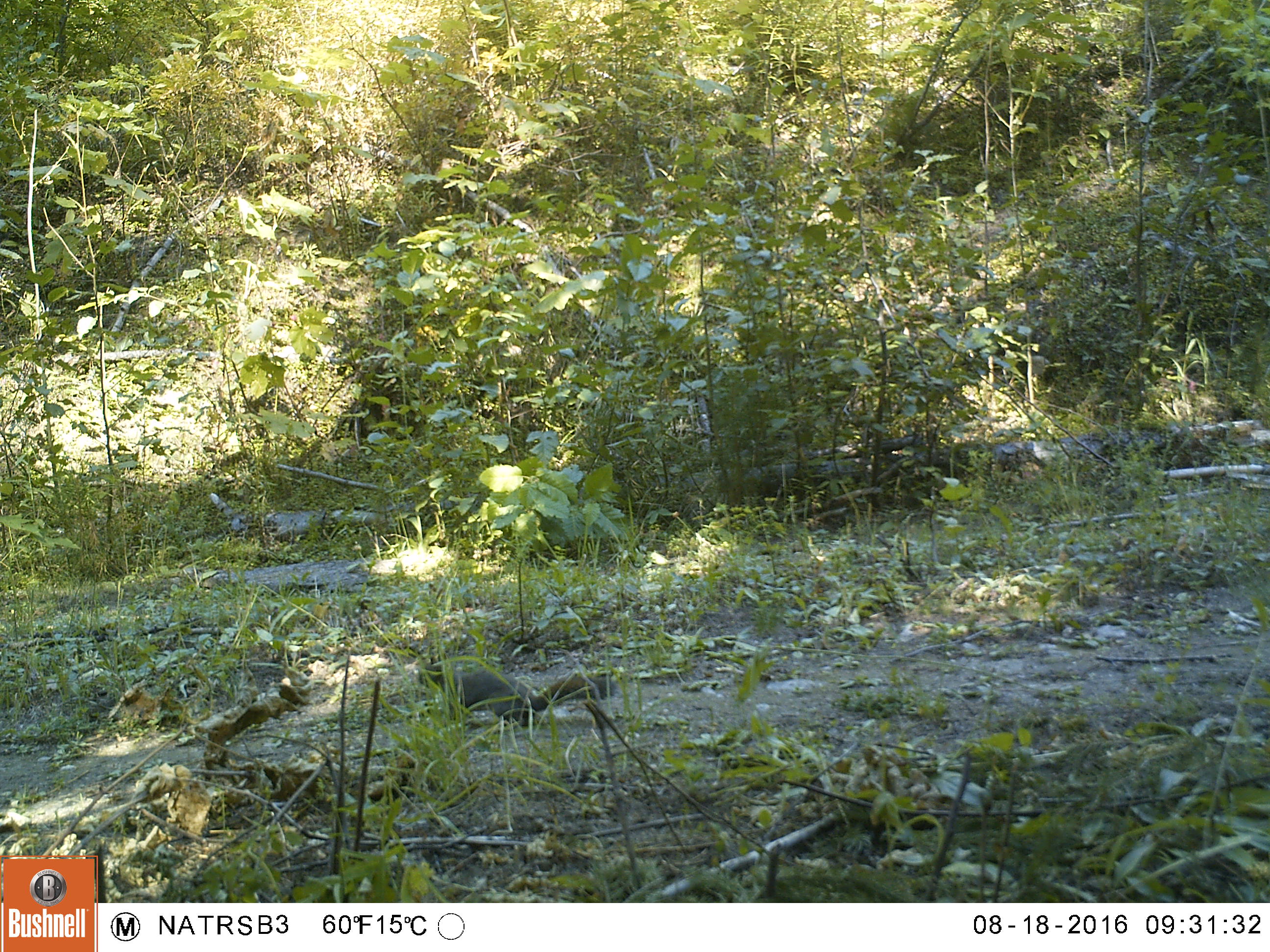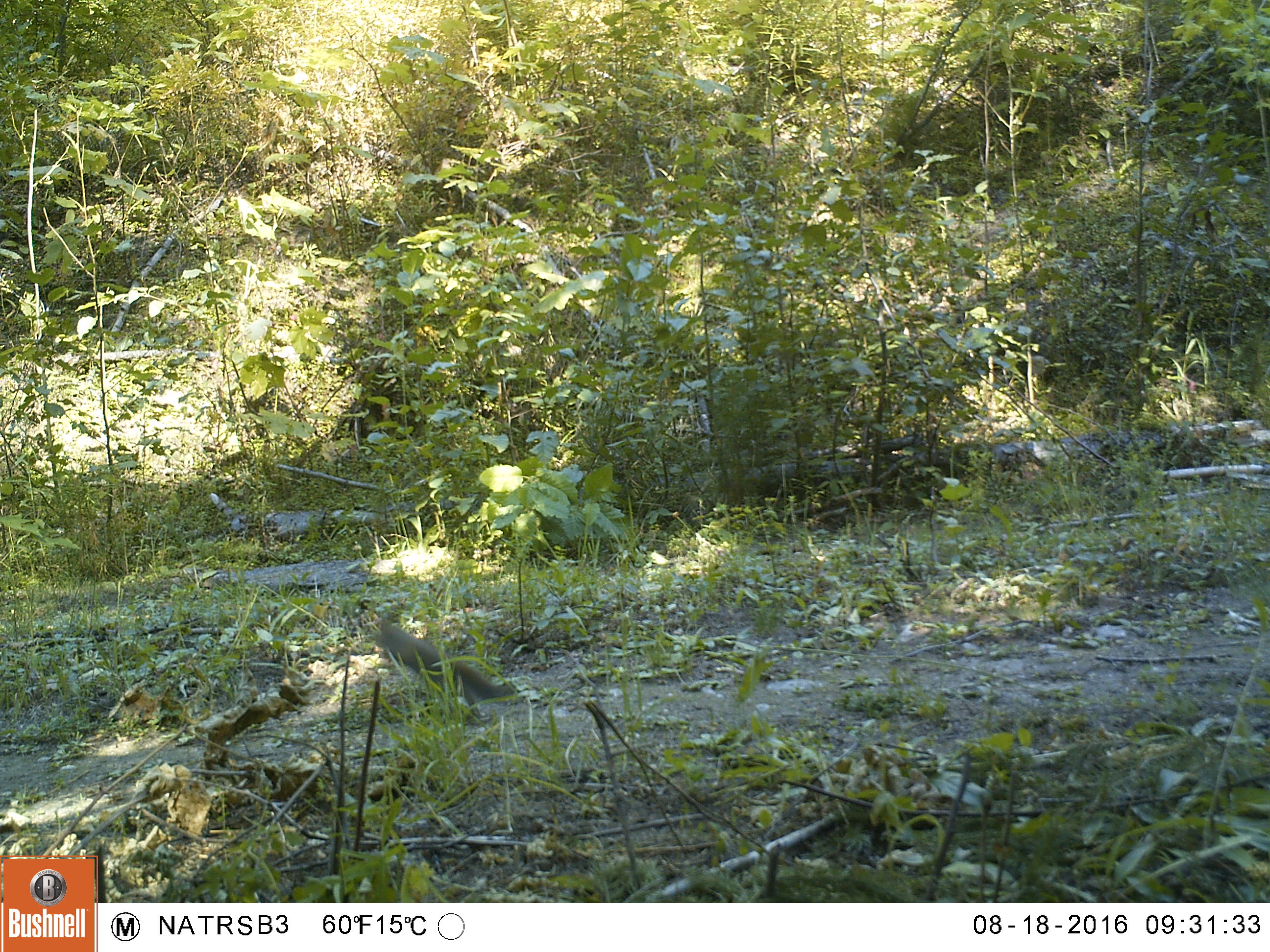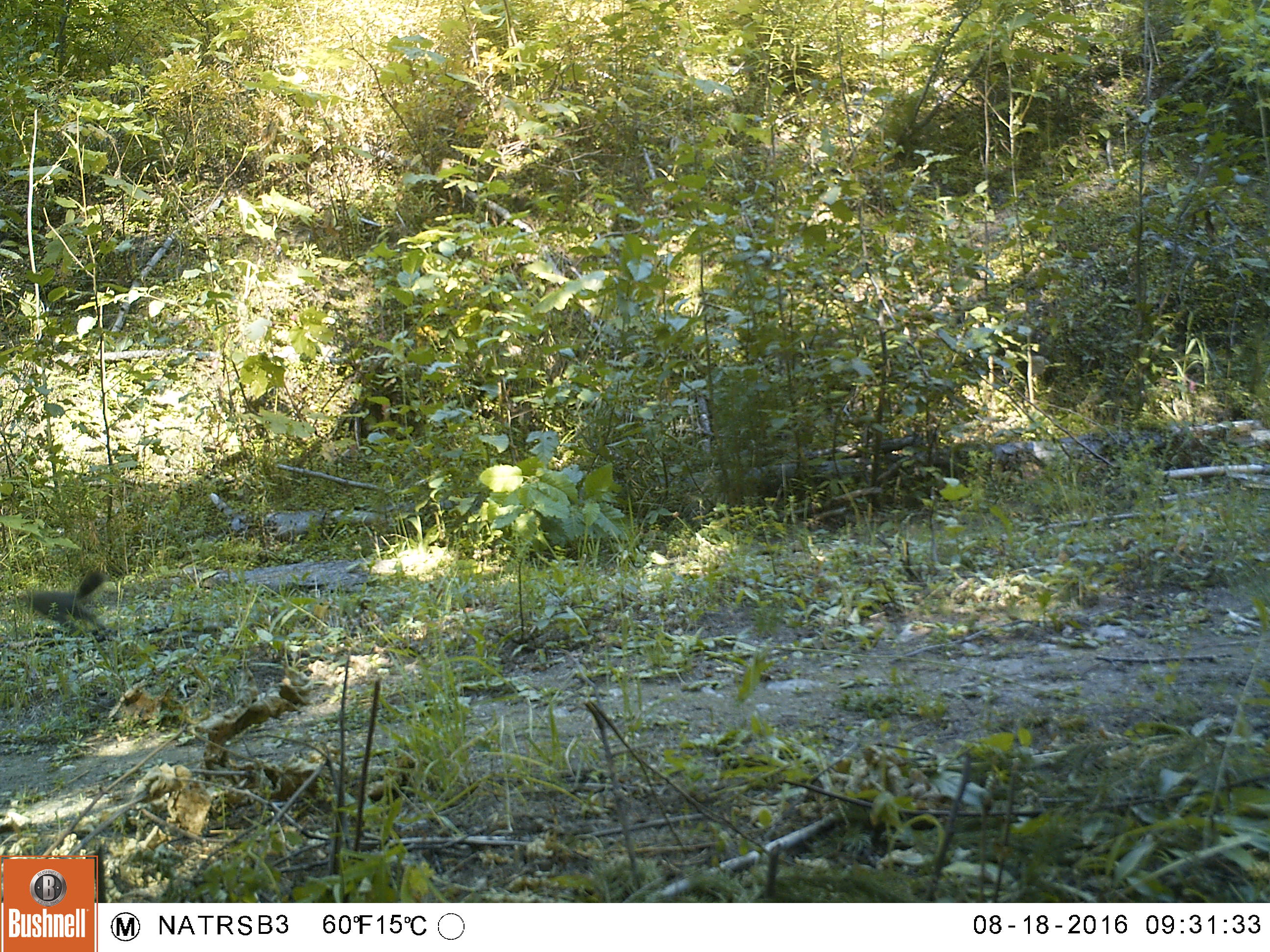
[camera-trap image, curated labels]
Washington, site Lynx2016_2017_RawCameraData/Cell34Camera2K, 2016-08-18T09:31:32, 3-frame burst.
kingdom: Animalia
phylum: Chordata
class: Mammalia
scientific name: Mammalia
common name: small mammal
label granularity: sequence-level